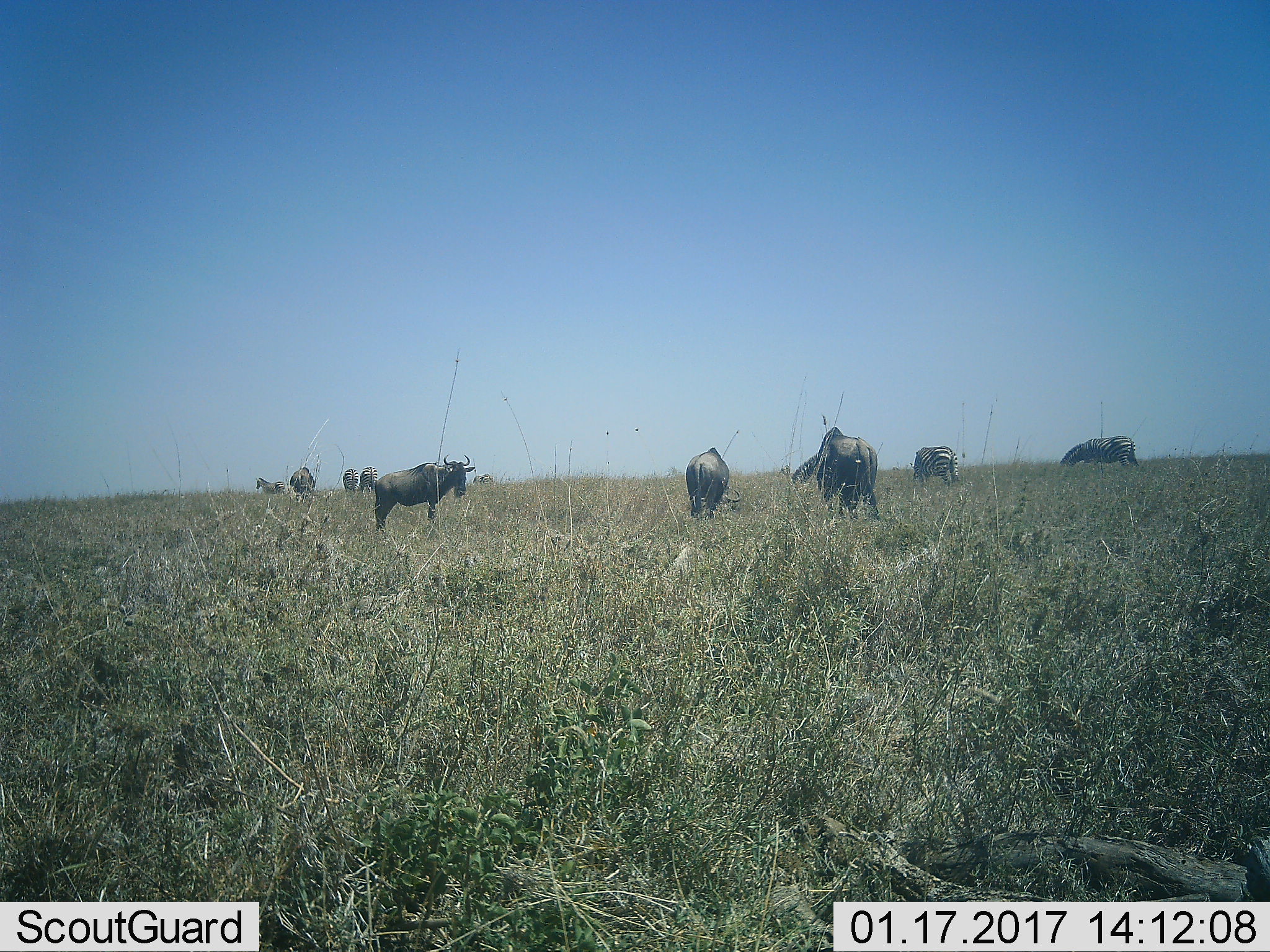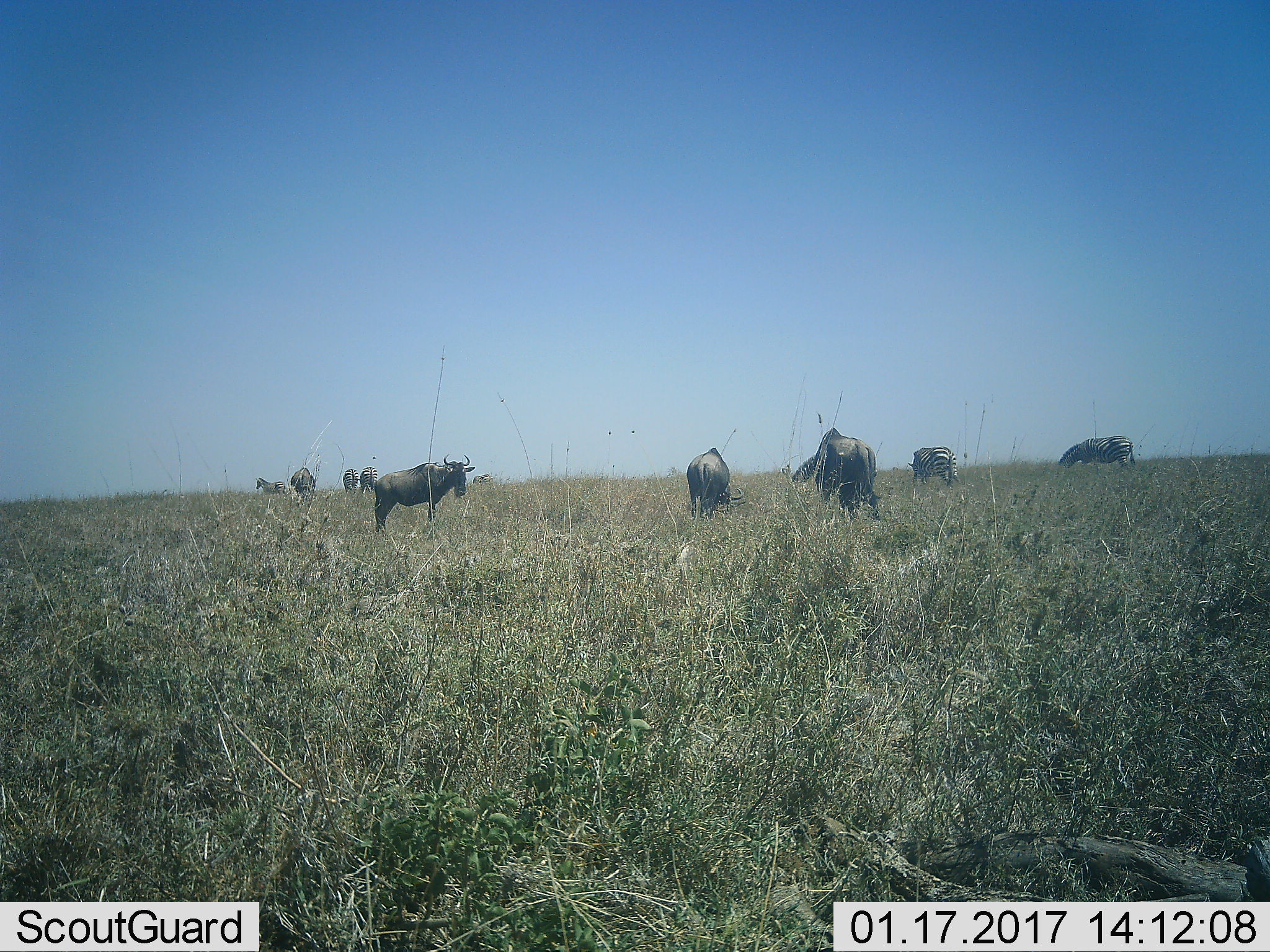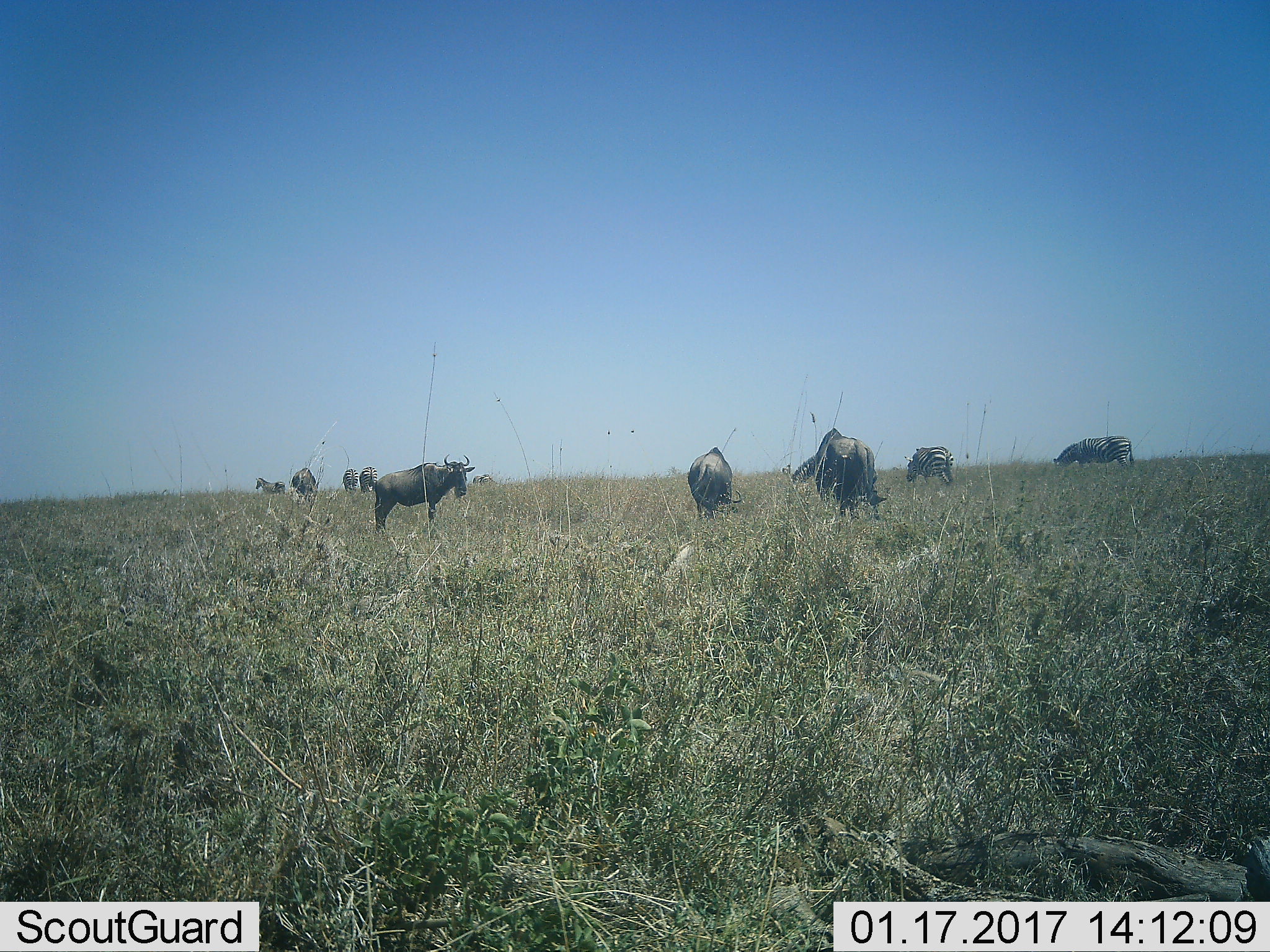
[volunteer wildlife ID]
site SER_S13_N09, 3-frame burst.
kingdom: Animalia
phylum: Chordata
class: Mammalia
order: Artiodactyla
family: Bovidae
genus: Connochaetes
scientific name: Connochaetes taurinus taurinus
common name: blue wildebeest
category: wildebeestblue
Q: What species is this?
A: Wildebeestblue (blue wildebeest) (Connochaetes taurinus taurinus).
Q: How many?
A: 3.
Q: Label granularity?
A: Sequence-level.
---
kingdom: Animalia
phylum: Chordata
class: Mammalia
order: Perissodactyla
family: Equidae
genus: Equus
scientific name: Equus quagga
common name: plains zebra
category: zebraplains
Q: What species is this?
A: Zebraplains (plains zebra) (Equus quagga).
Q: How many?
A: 7.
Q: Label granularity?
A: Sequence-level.